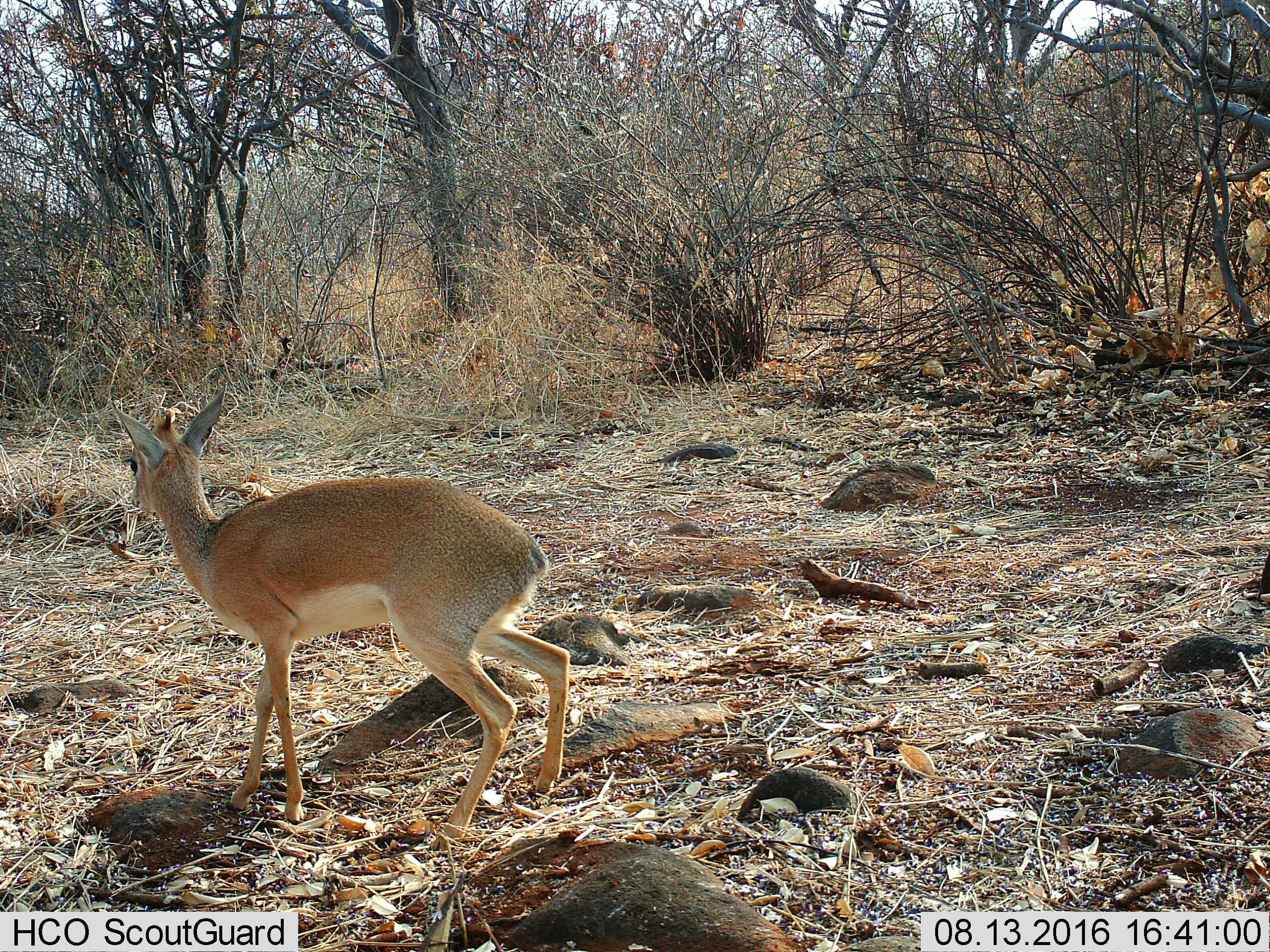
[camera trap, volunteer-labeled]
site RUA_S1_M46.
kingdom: Animalia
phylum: Chordata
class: Mammalia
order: Artiodactyla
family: Bovidae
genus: Madoqua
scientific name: Madoqua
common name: dik-dik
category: dikdik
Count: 1.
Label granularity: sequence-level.